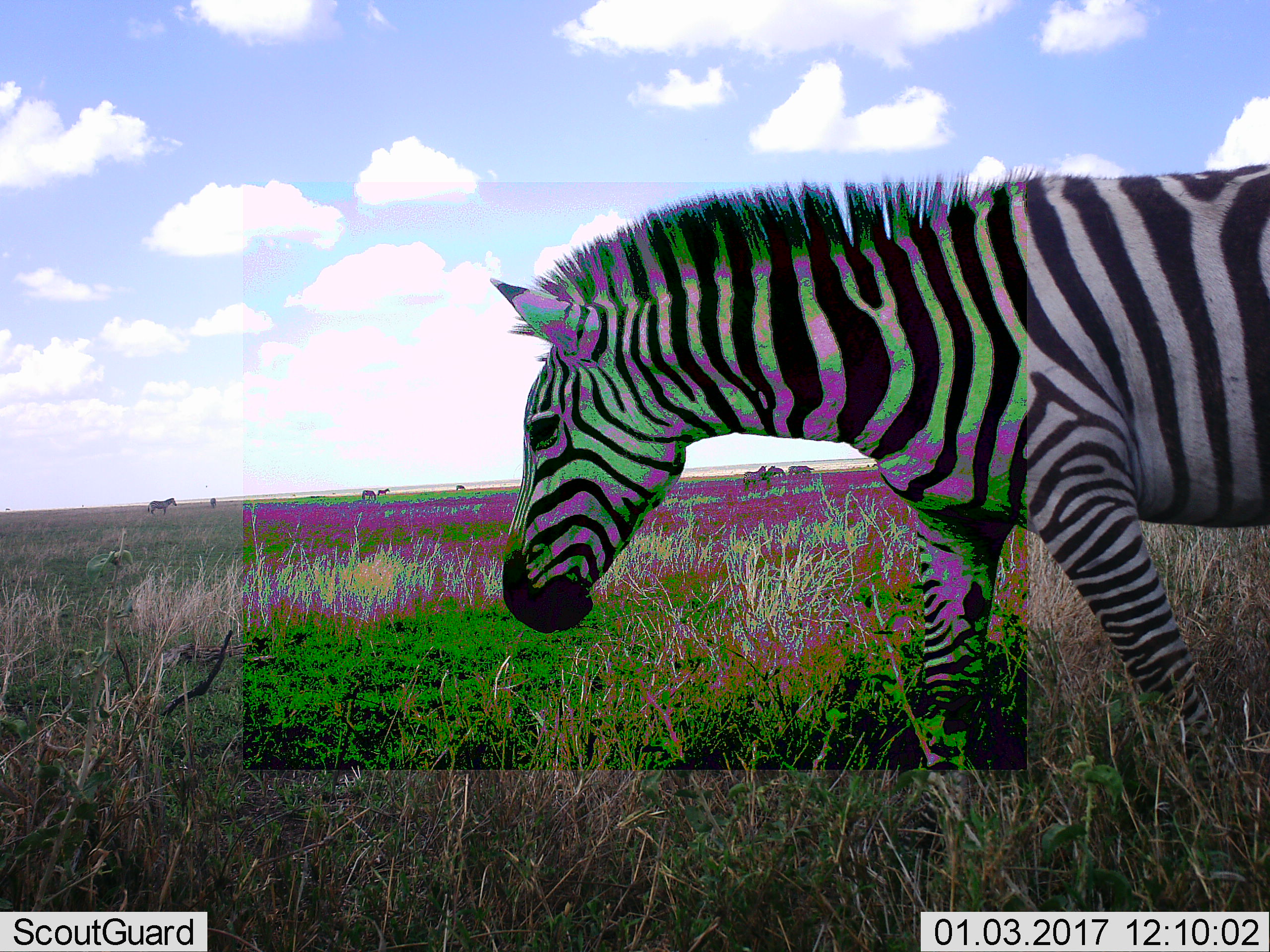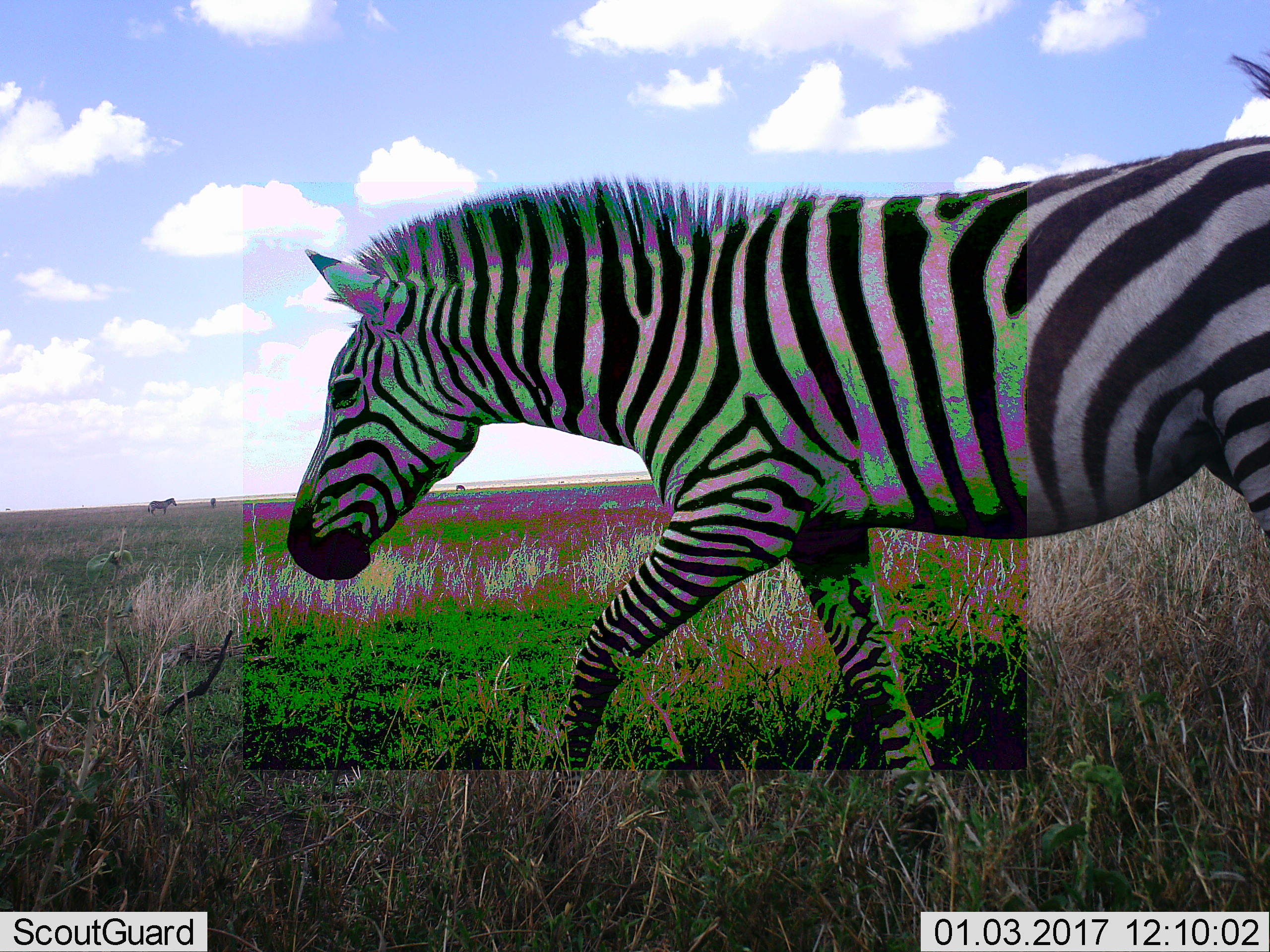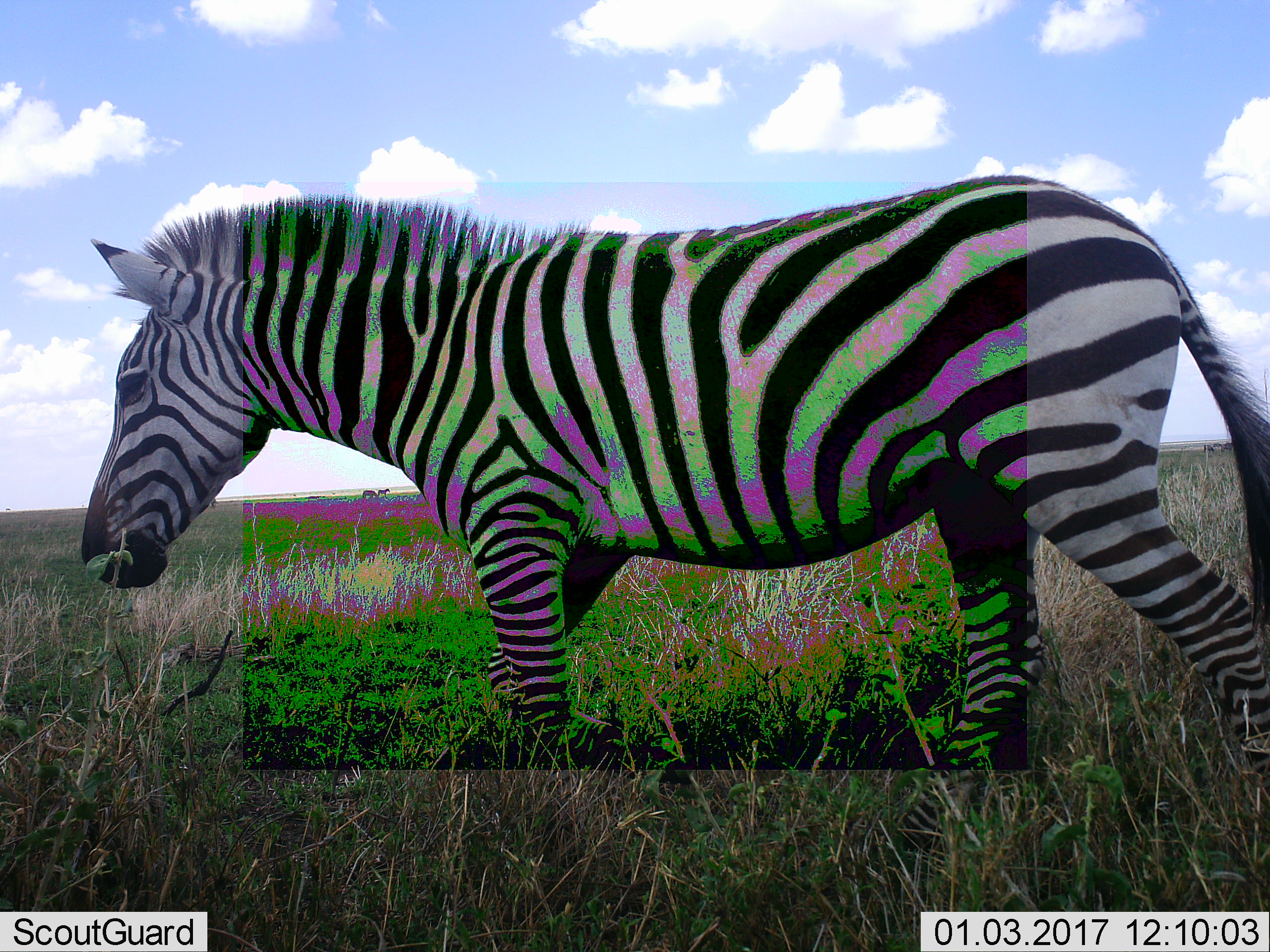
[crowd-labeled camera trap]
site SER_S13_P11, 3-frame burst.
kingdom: Animalia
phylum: Chordata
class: Mammalia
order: Perissodactyla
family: Equidae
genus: Equus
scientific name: Equus quagga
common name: plains zebra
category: zebraplains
Zebraplains (plains zebra) (Equus quagga), count 1. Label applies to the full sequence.